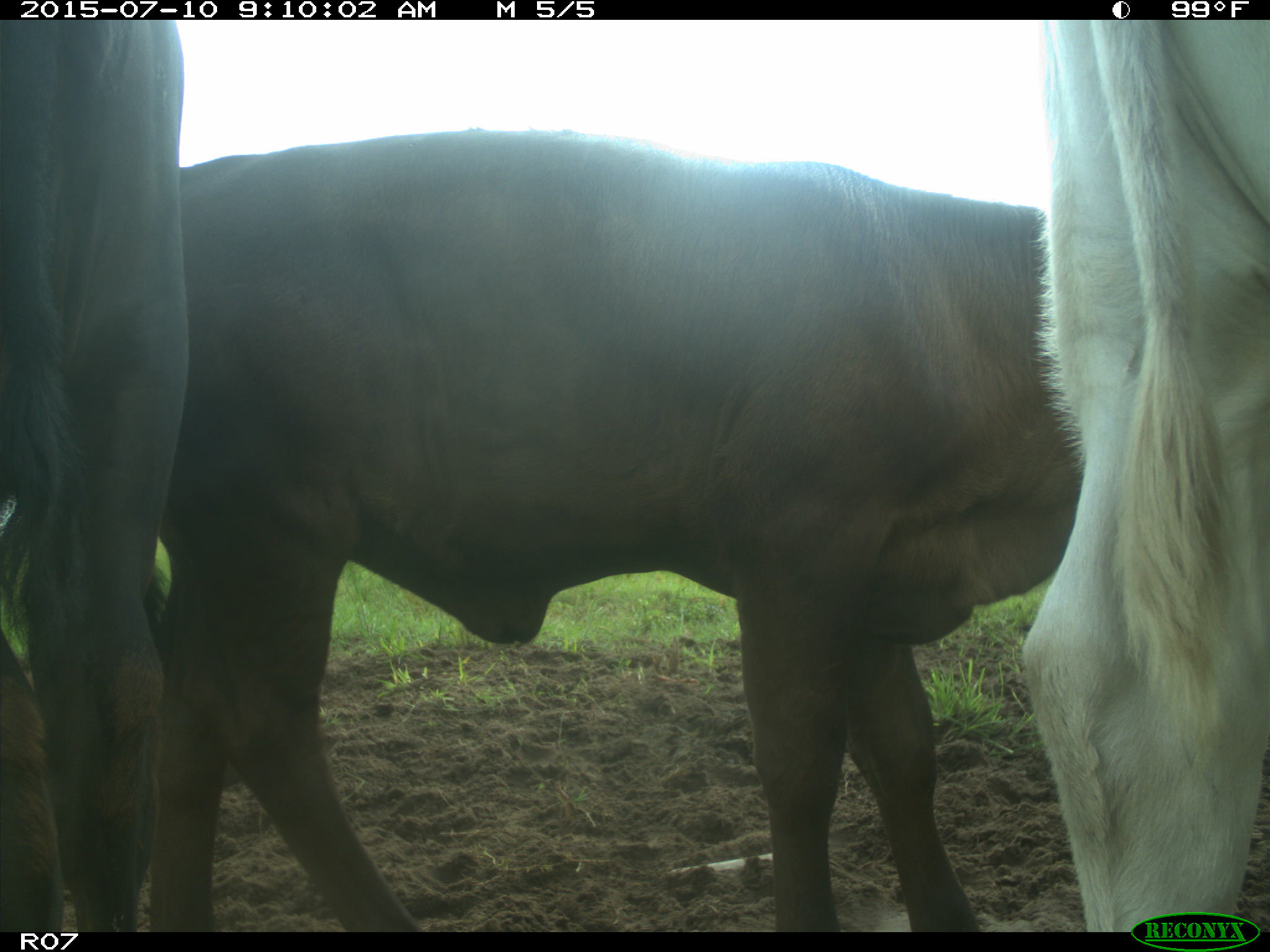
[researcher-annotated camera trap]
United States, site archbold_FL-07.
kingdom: Animalia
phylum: Chordata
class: Mammalia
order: Artiodactyla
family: Bovidae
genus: Bos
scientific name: Bos taurus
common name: domestic cow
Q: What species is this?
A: Bos taurus (domestic cow).